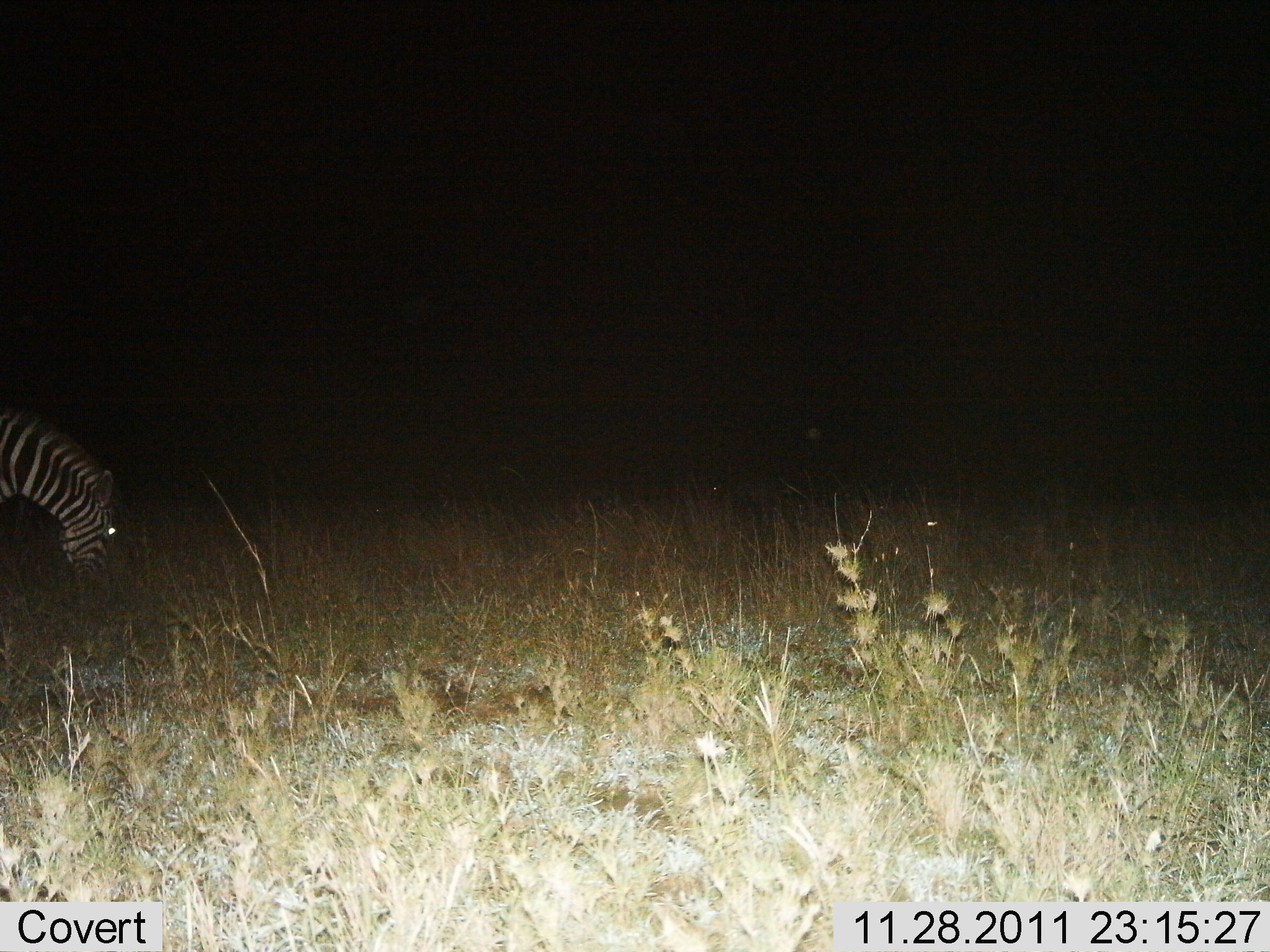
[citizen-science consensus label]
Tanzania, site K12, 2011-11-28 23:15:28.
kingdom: Animalia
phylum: Chordata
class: Mammalia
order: Perissodactyla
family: Equidae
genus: Equus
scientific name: Equus quagga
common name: plains zebra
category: zebra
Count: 1.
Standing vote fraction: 50%.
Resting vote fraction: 0%.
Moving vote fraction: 0%.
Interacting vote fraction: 0%.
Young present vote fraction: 0%.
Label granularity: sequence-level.